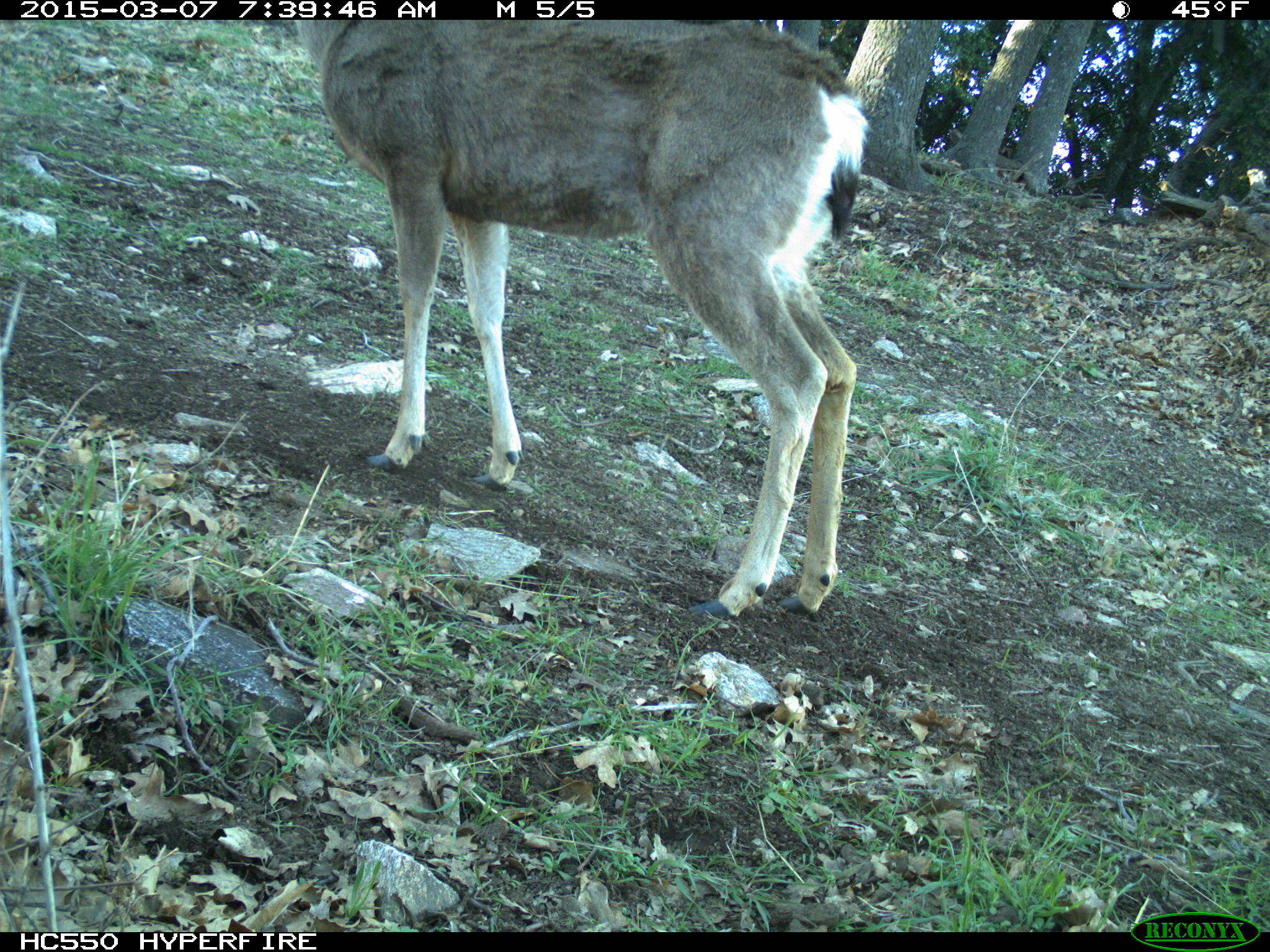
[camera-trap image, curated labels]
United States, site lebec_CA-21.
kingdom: Animalia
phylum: Chordata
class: Mammalia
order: Artiodactyla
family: Cervidae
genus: Odocoileus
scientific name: Odocoileus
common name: deer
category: unidentified deer